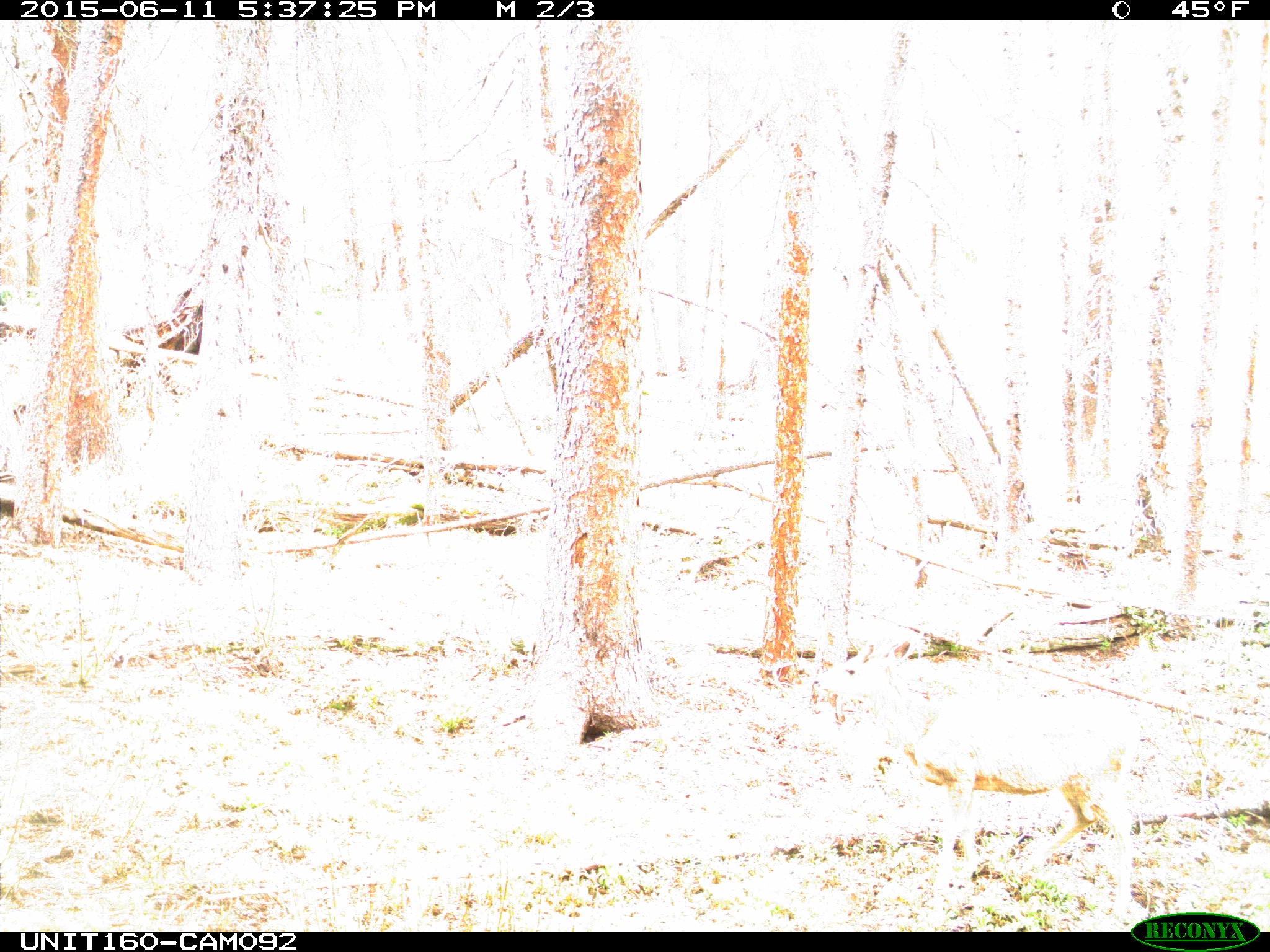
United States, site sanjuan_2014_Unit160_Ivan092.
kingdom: Animalia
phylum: Chordata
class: Mammalia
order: Artiodactyla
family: Cervidae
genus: Odocoileus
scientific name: Odocoileus hemionus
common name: mule deer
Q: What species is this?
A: Odocoileus hemionus (mule deer).